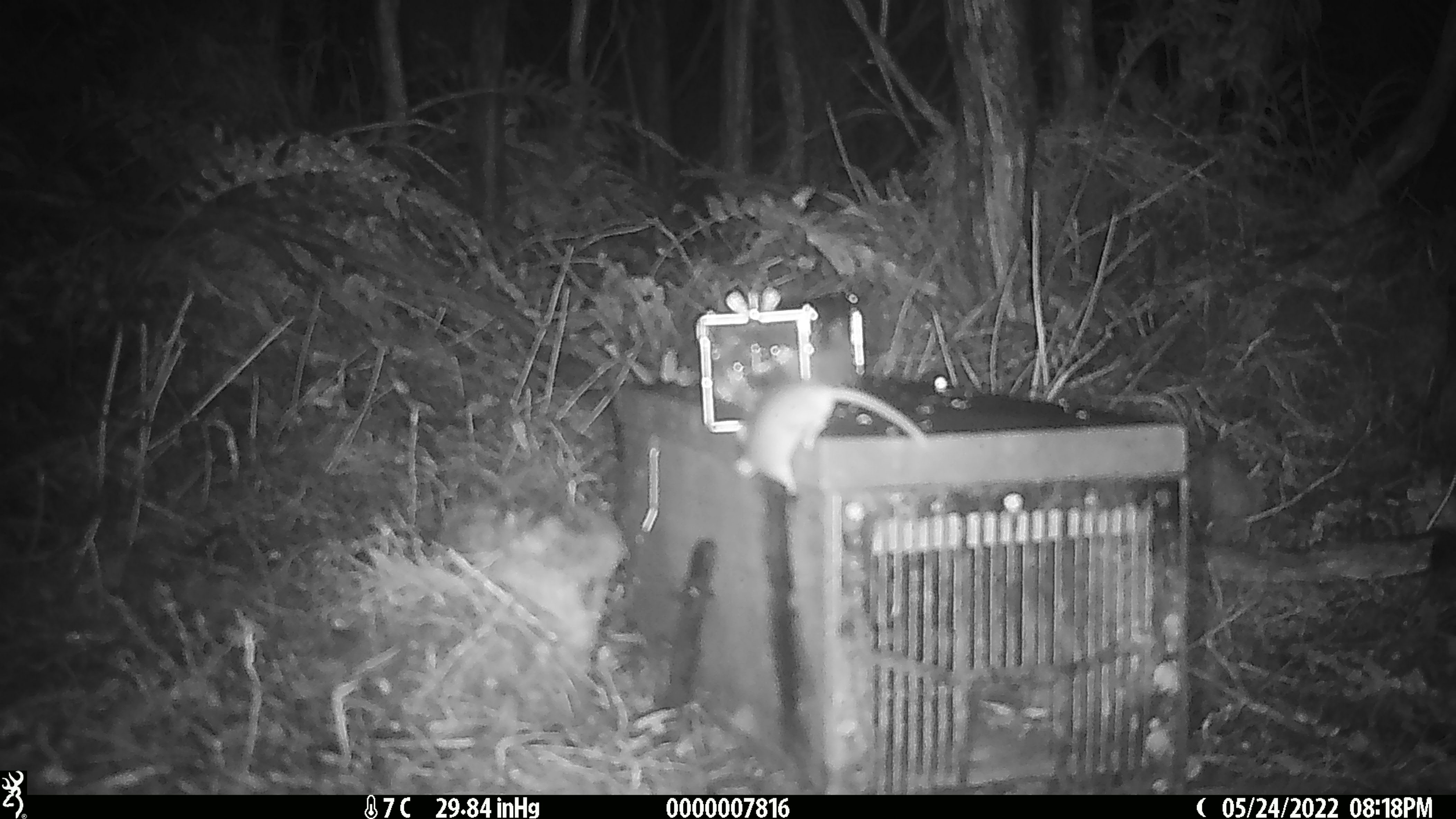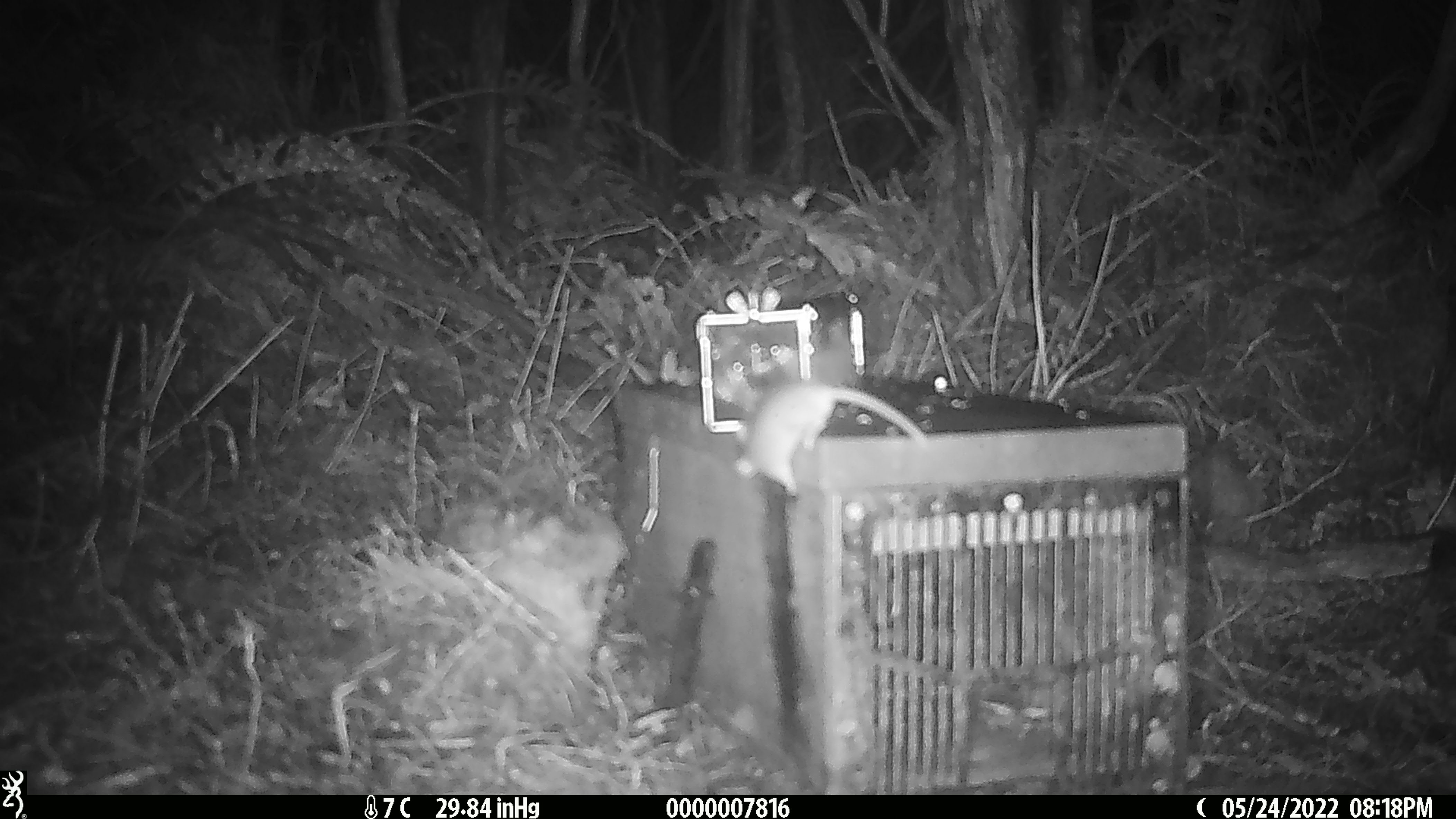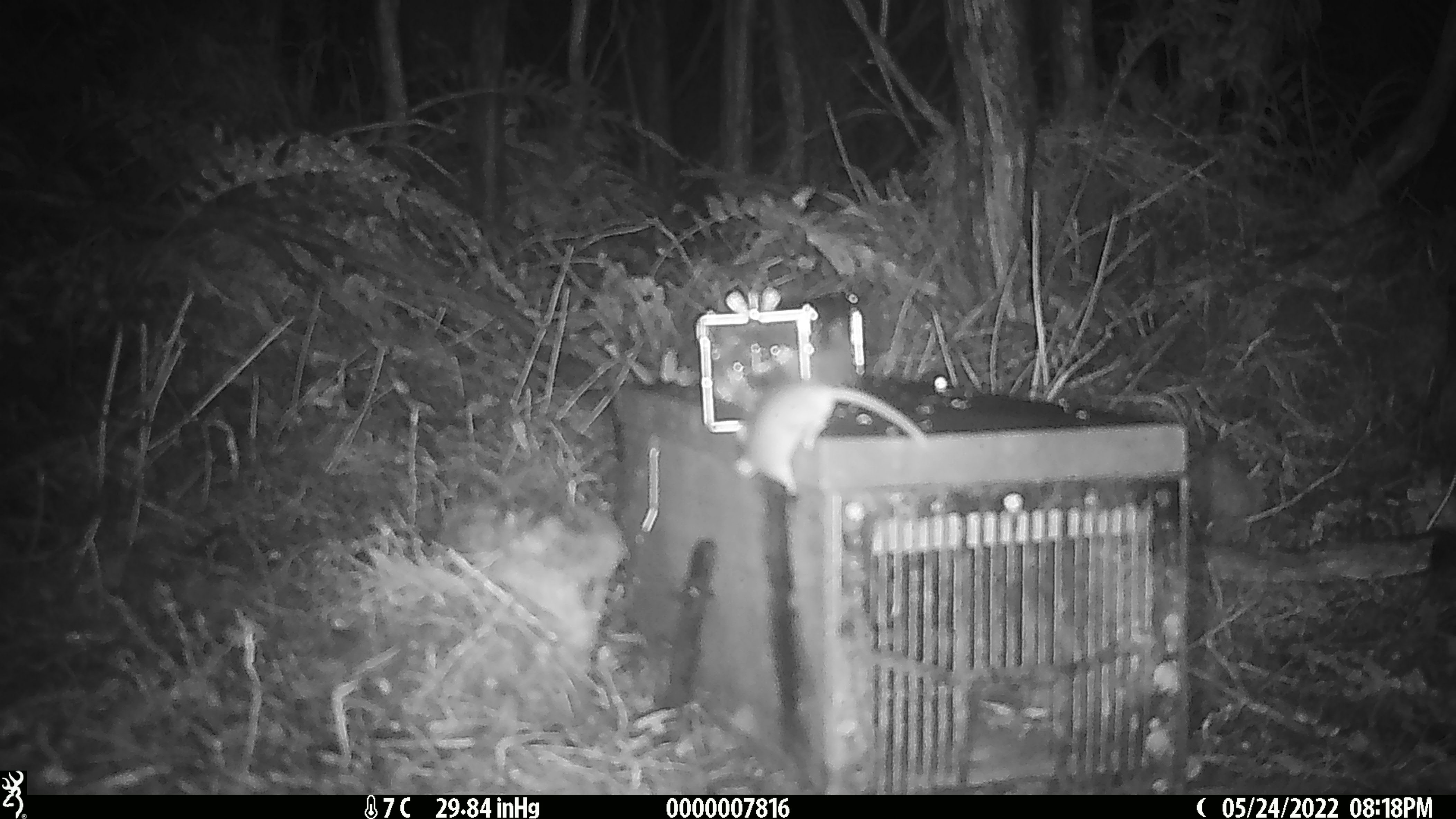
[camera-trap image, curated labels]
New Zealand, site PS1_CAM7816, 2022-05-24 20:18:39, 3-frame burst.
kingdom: Animalia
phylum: Chordata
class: Mammalia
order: Rodentia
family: Muridae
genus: Mus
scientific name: Mus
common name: mouse